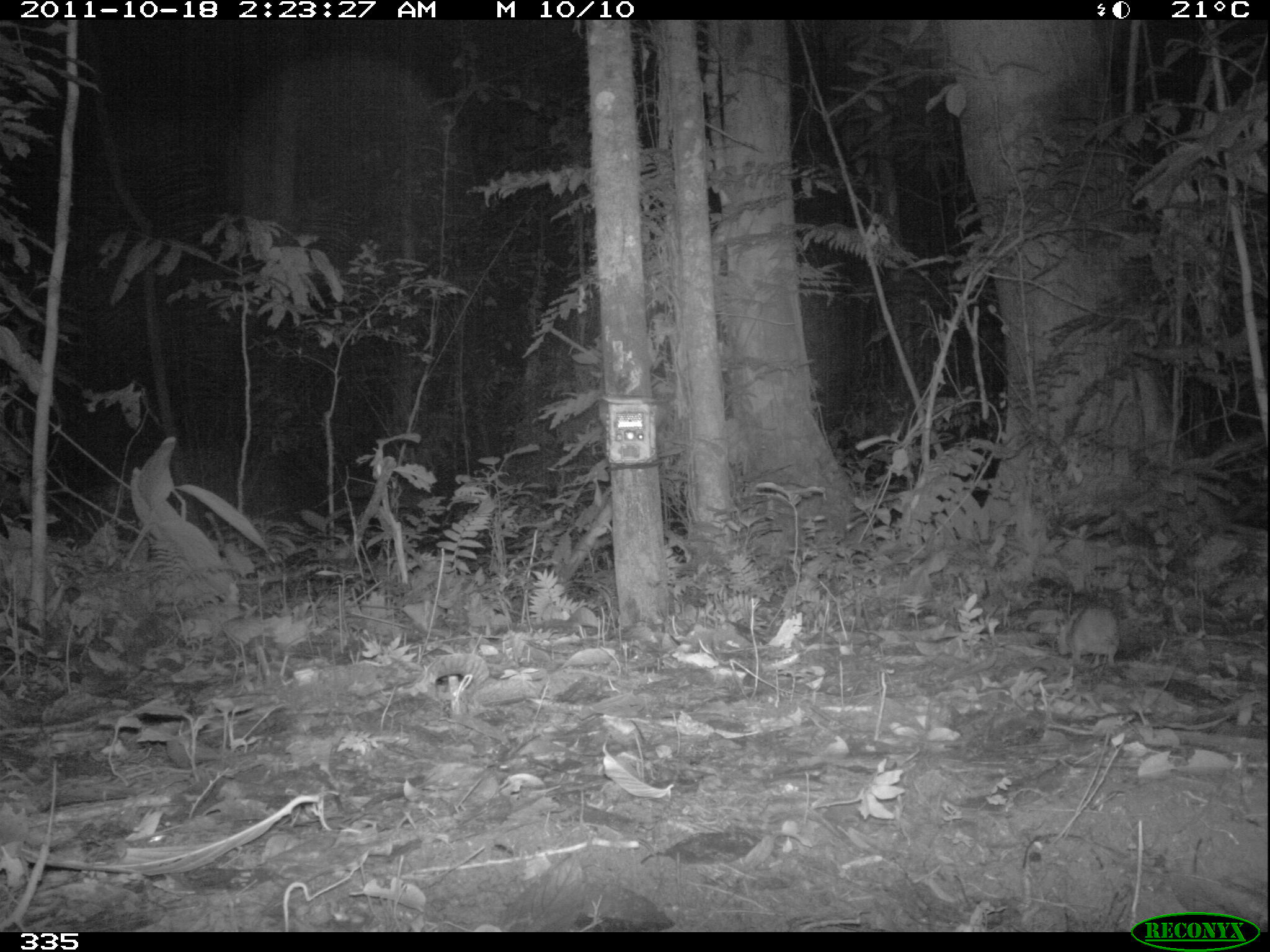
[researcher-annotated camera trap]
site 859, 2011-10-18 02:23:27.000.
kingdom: Animalia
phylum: Chordata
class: Mammalia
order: Rodentia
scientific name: Rodentia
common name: rodents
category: unknown rodent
Unknown rodent (rodents) (Rodentia).